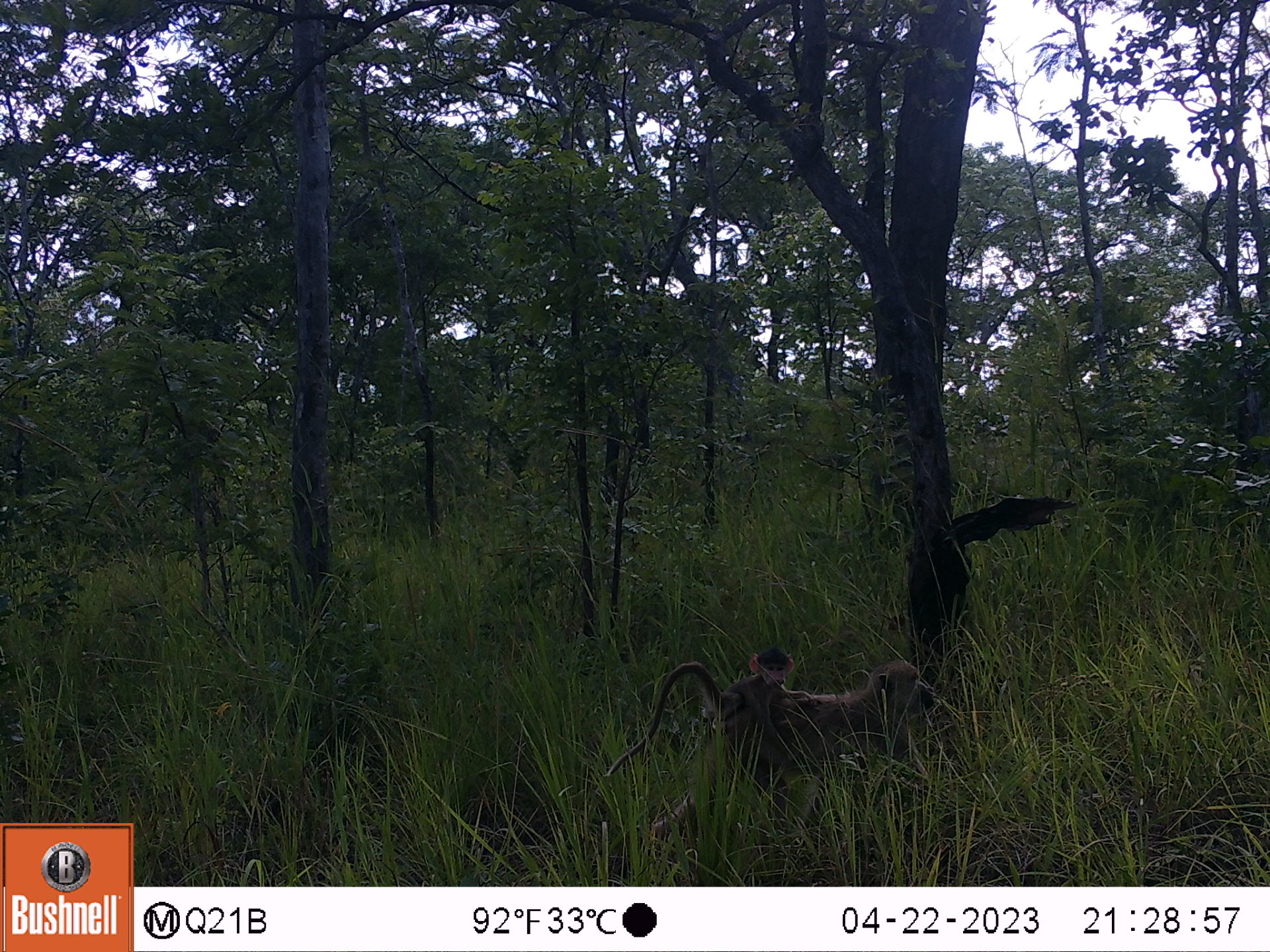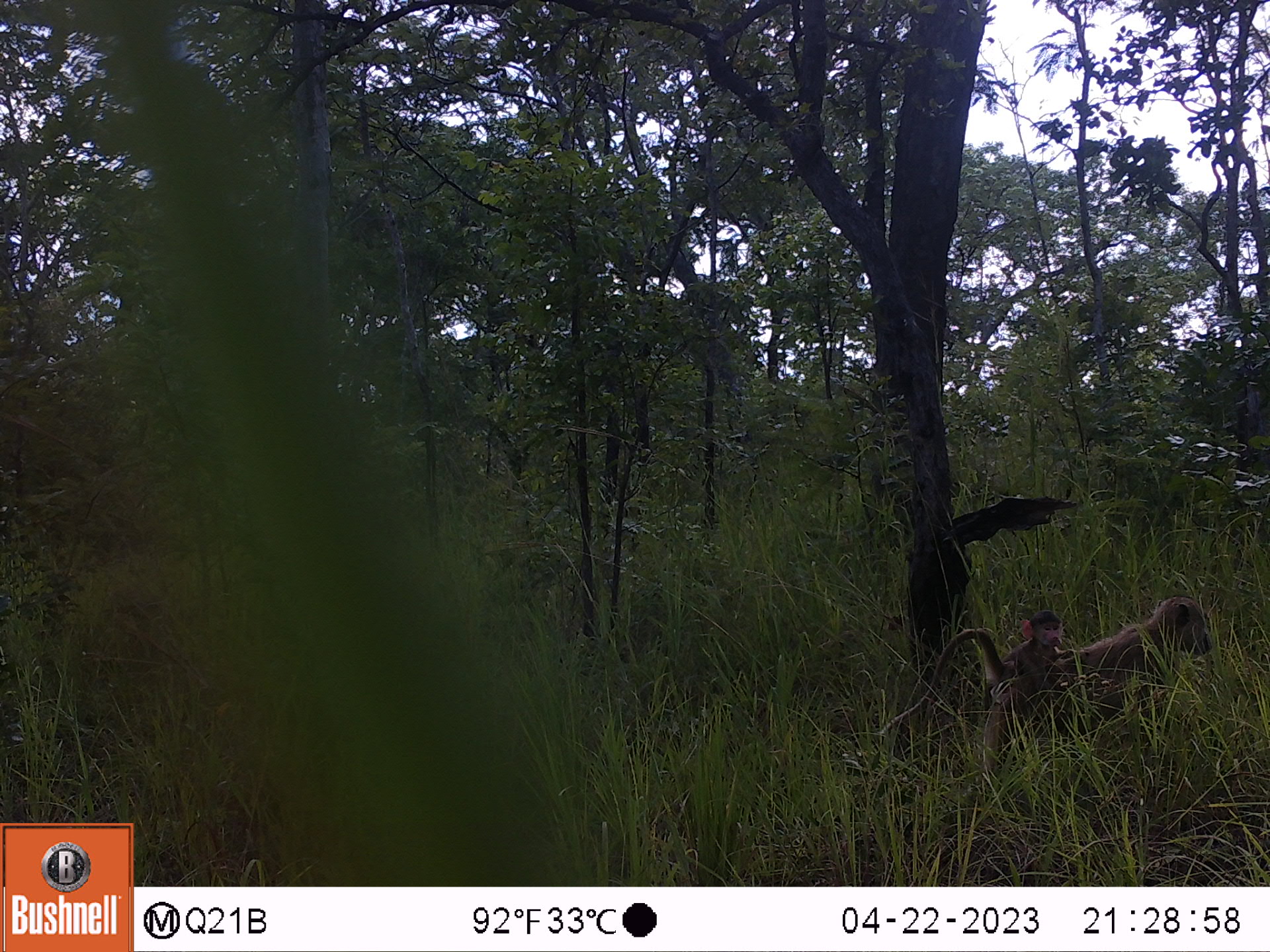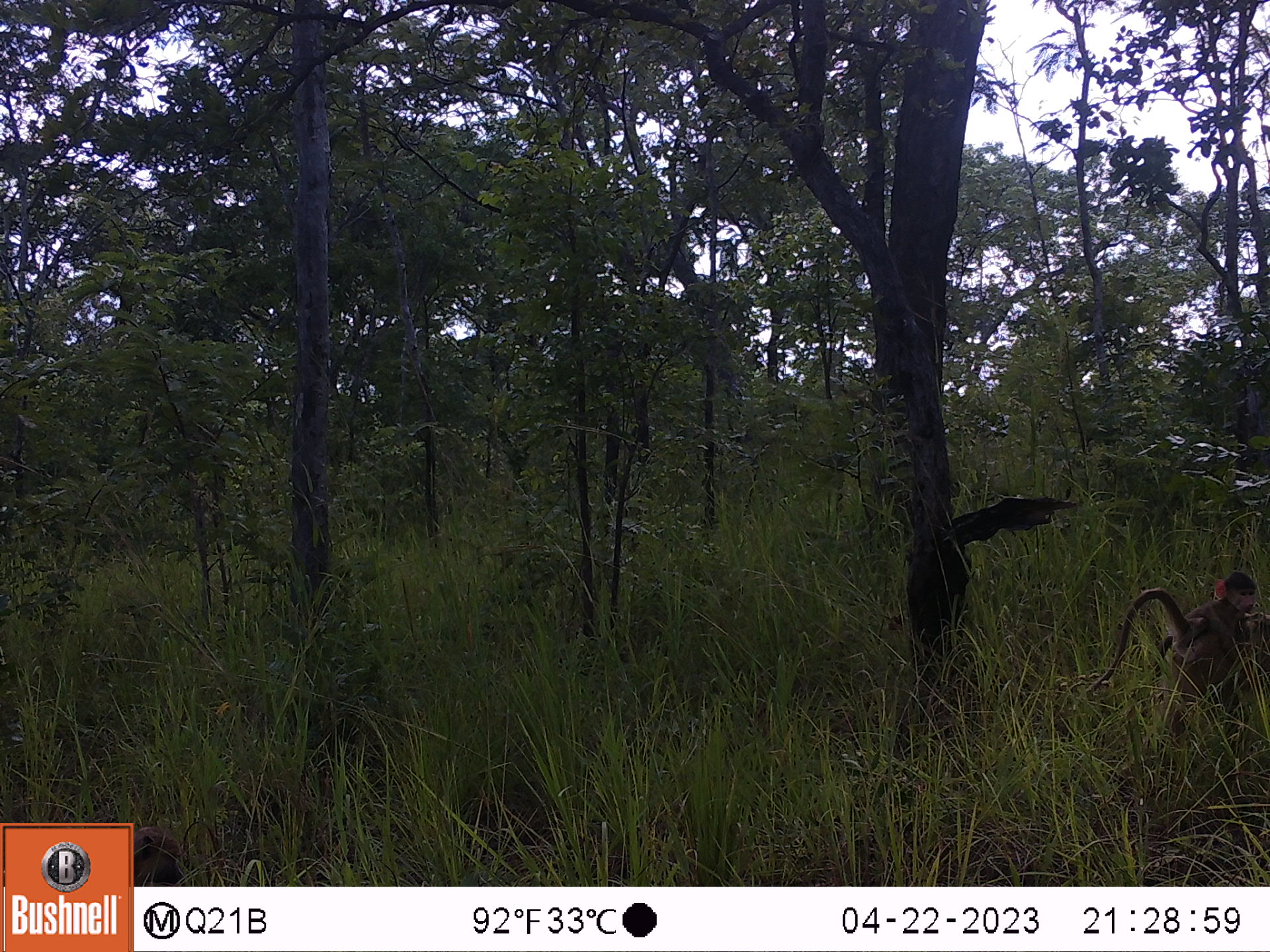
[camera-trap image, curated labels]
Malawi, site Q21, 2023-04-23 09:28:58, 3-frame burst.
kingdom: Animalia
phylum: Chordata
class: Mammalia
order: Primates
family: Cercopithecidae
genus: Papio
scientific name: Papio cynocephalus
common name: yellow baboon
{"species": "yellow baboon (Papio cynocephalus)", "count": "2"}